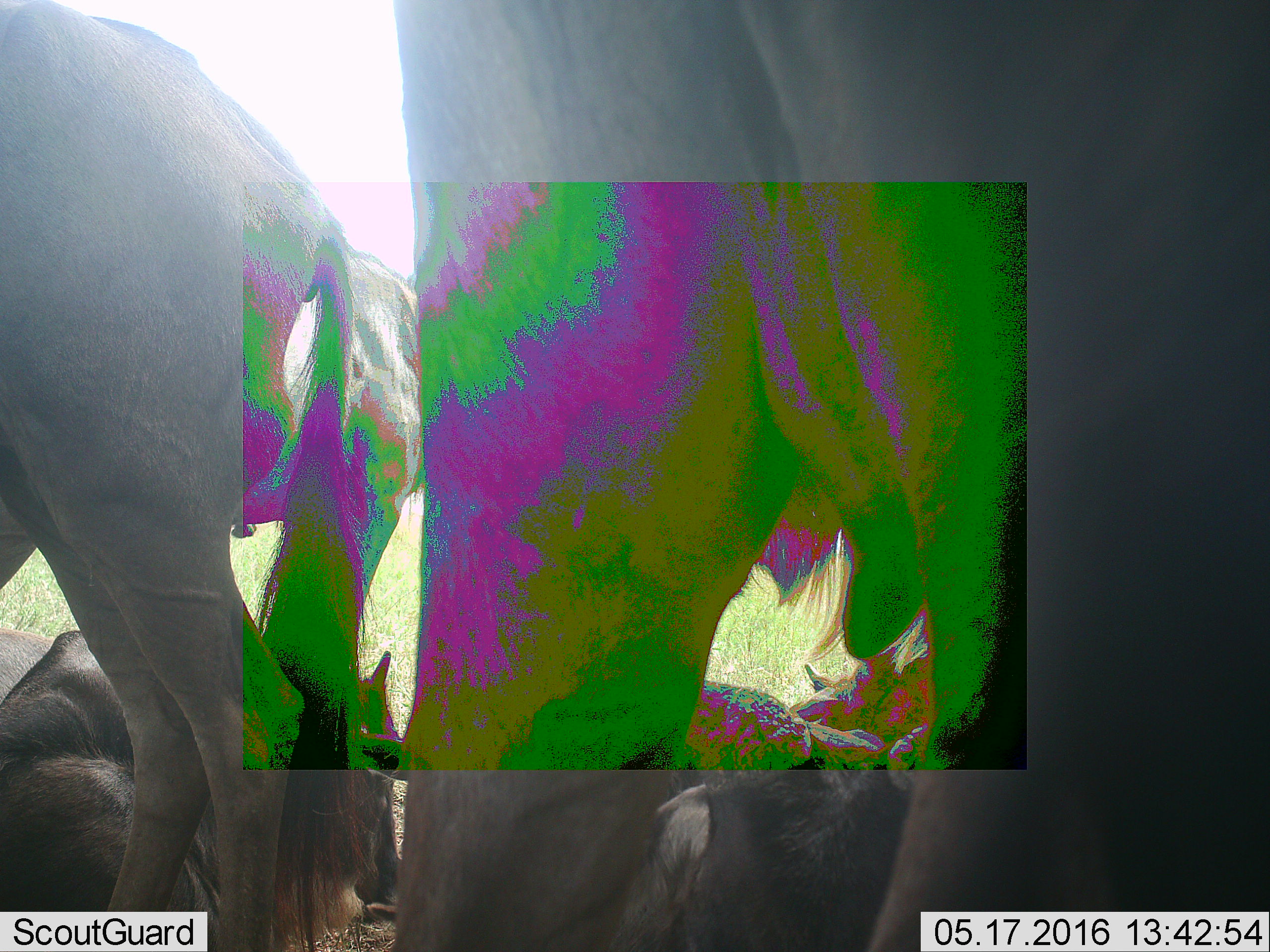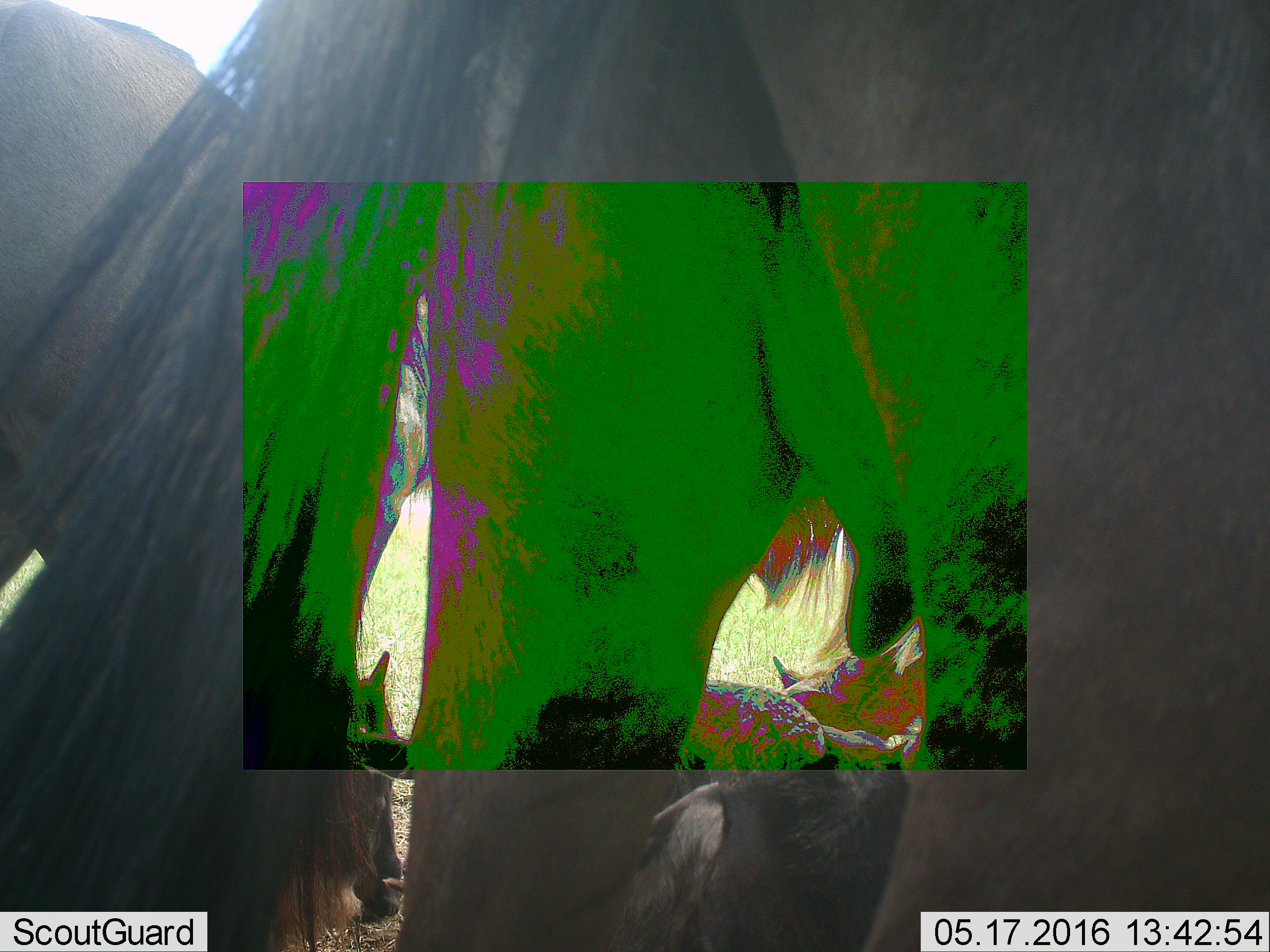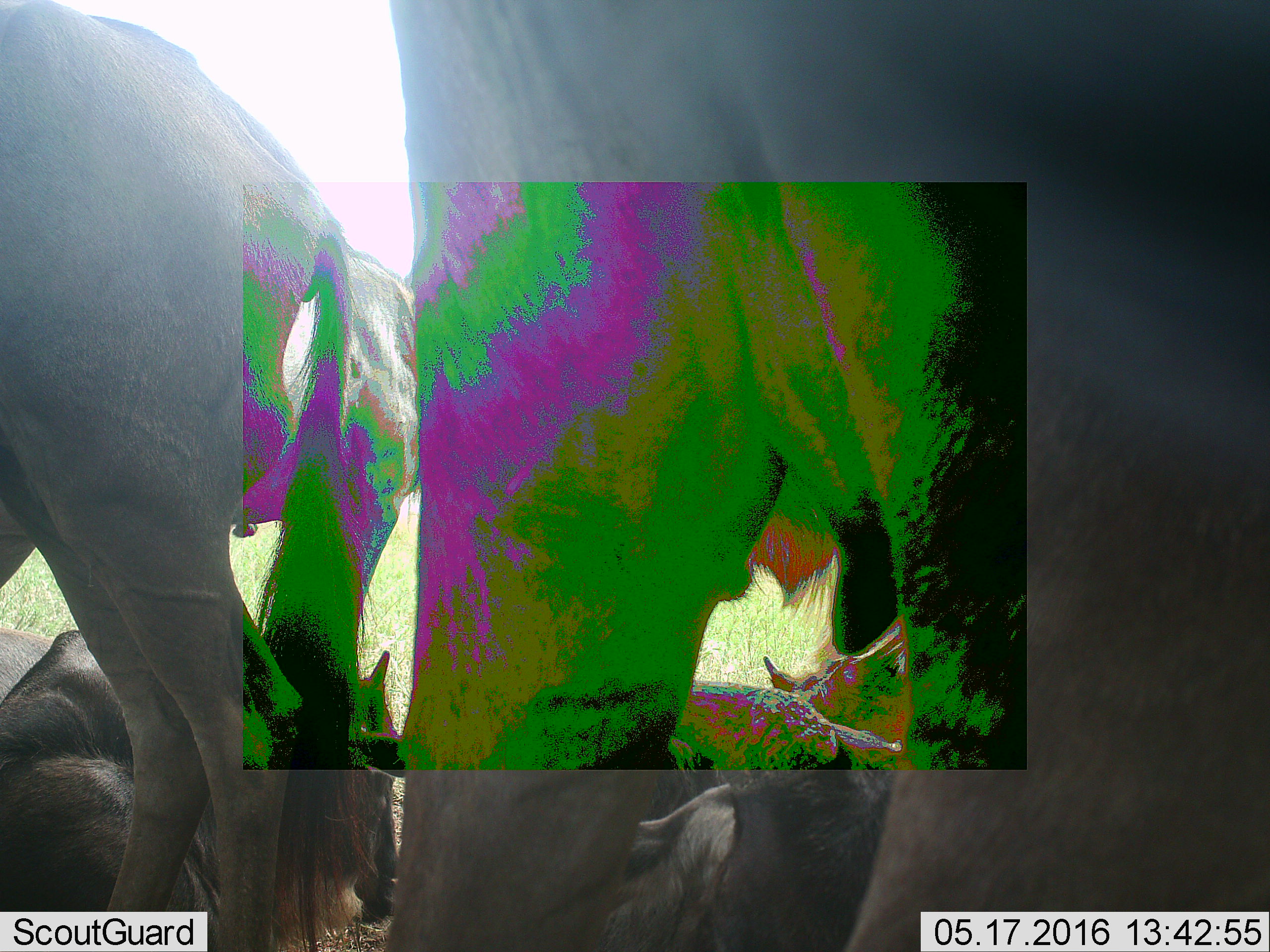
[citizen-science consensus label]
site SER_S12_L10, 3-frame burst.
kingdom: Animalia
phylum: Chordata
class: Mammalia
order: Artiodactyla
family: Bovidae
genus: Connochaetes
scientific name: Connochaetes taurinus taurinus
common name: blue wildebeest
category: wildebeestblue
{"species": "wildebeestblue (blue wildebeest) (Connochaetes taurinus taurinus)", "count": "8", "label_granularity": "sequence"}